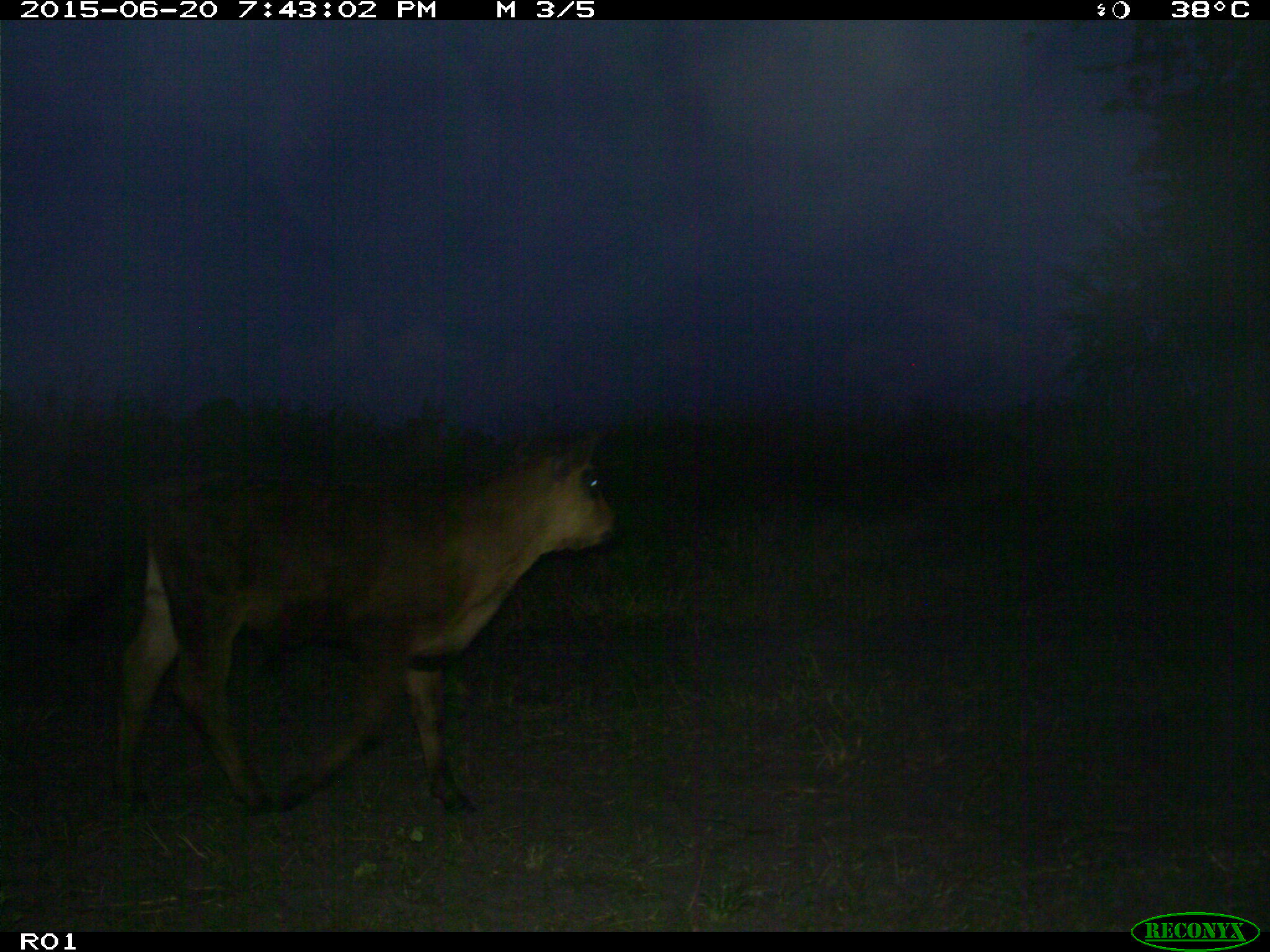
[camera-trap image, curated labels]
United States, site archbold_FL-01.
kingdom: Animalia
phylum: Chordata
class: Mammalia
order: Artiodactyla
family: Bovidae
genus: Bos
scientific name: Bos taurus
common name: domestic cow